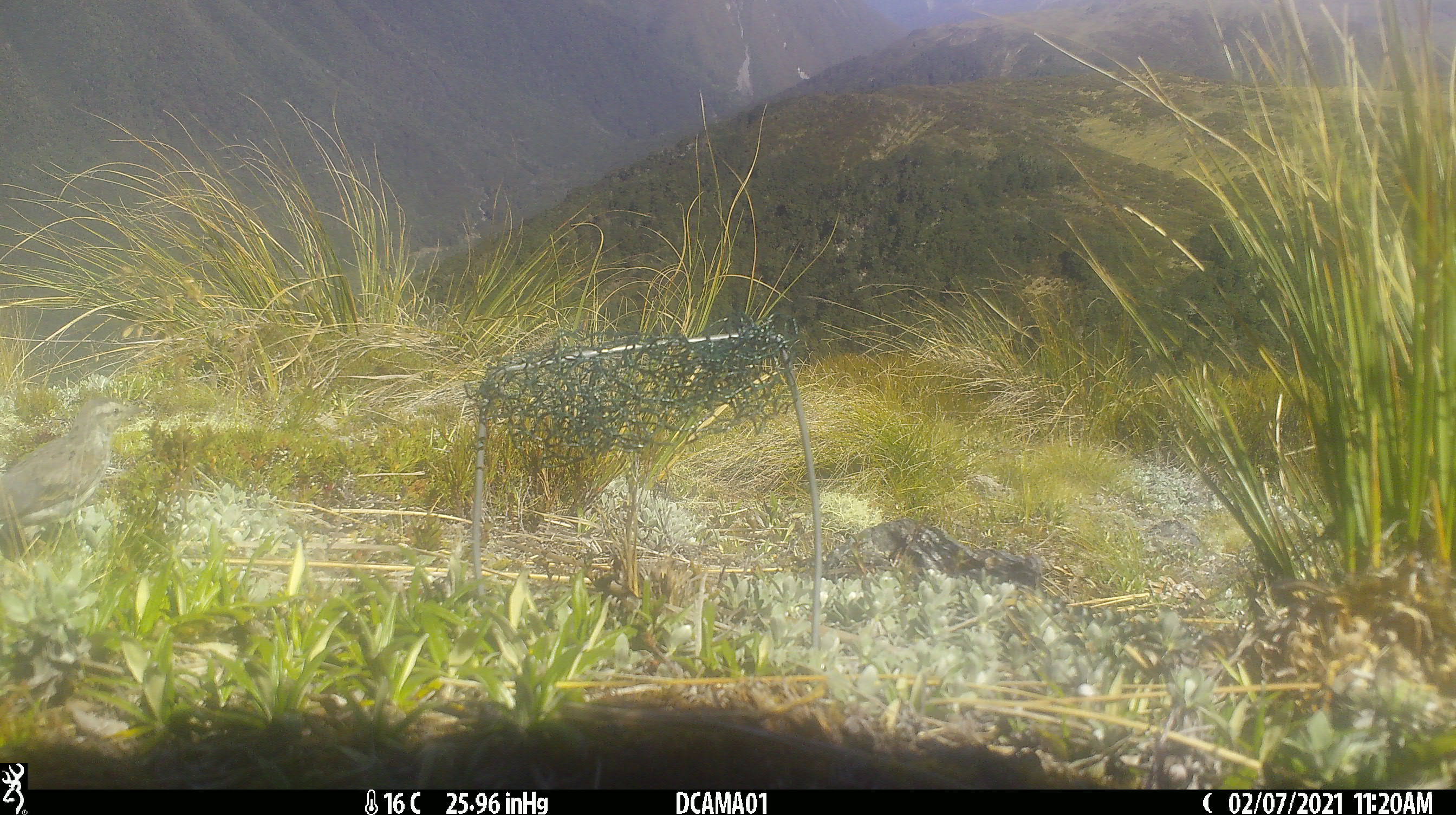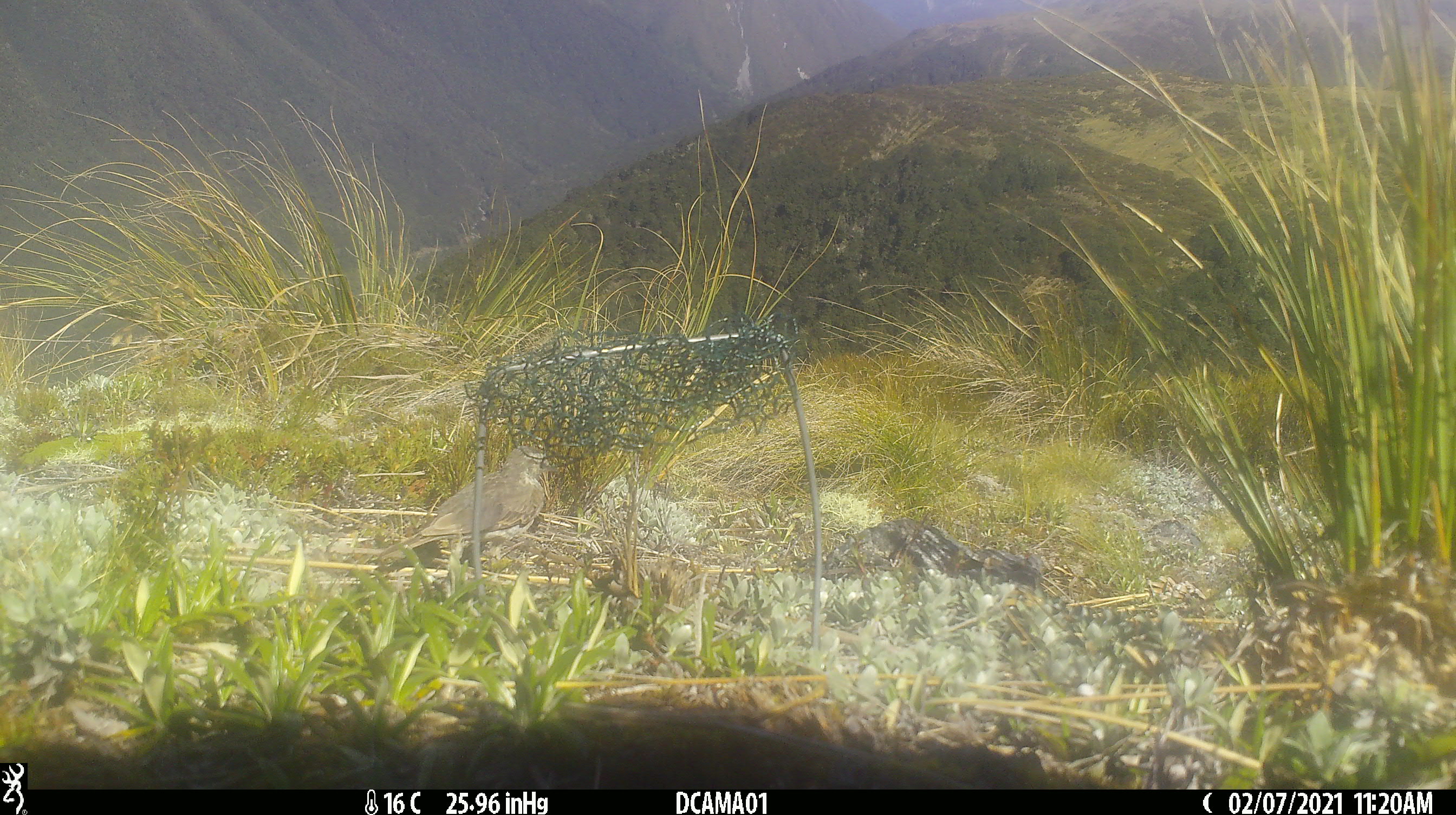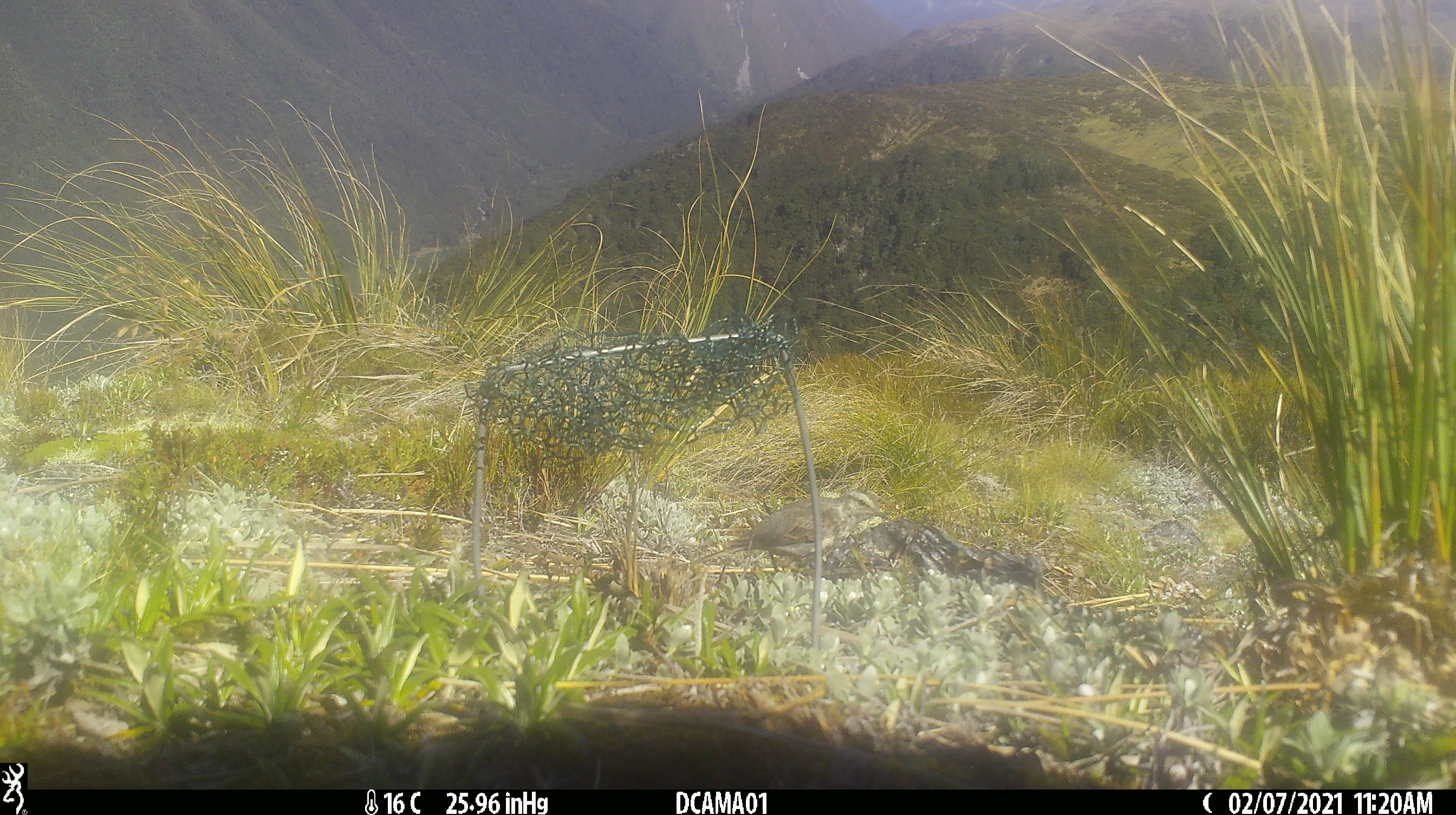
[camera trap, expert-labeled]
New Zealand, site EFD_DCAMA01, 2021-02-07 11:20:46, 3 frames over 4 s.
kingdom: Animalia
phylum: Chordata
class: Aves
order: Passeriformes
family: Motacillidae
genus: Anthus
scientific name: Anthus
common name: pipit